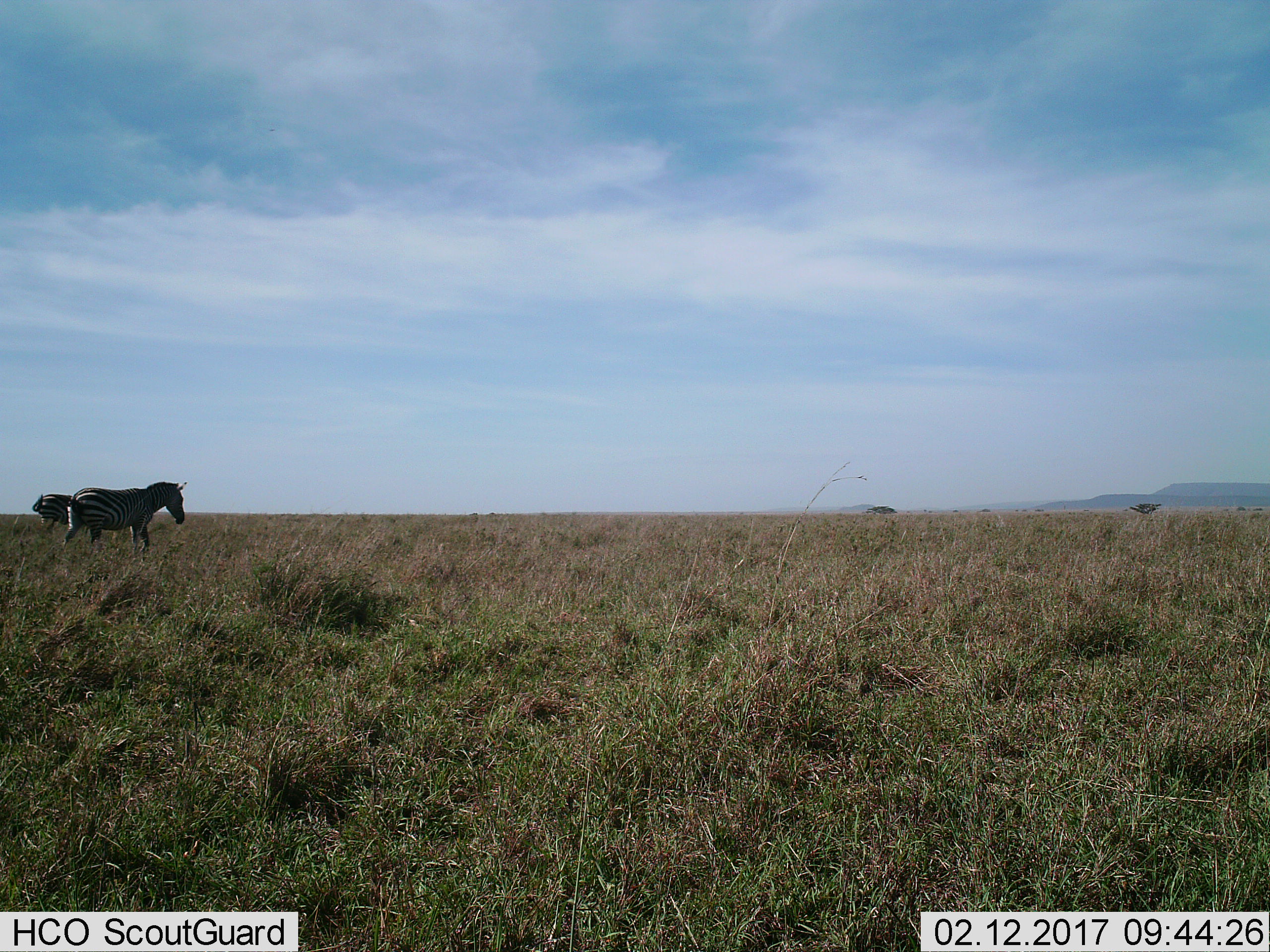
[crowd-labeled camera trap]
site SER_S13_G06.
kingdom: Animalia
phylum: Chordata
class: Mammalia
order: Perissodactyla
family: Equidae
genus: Equus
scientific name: Equus quagga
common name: plains zebra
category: zebraplains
Zebraplains (plains zebra) (Equus quagga), count 2. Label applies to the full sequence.